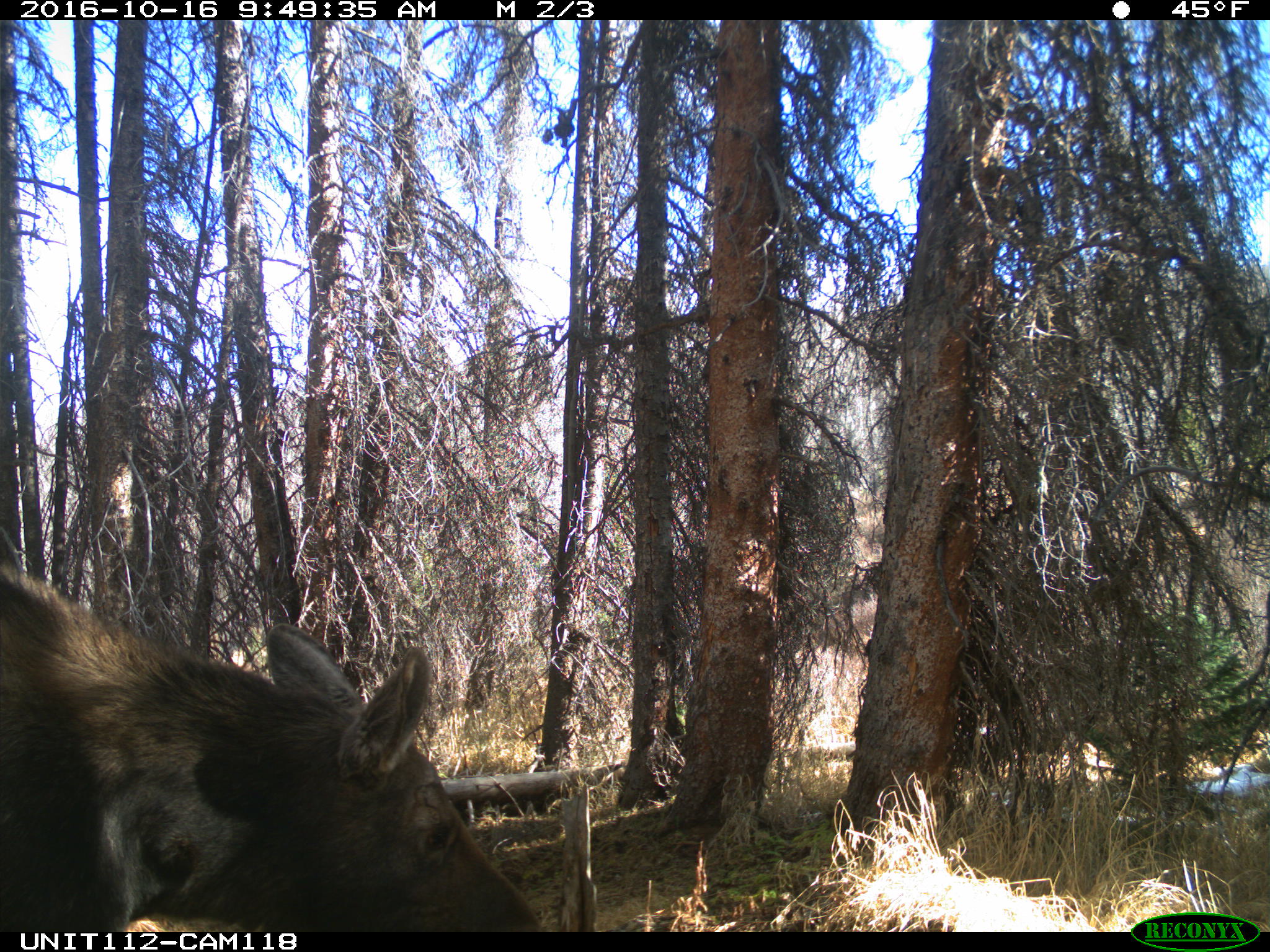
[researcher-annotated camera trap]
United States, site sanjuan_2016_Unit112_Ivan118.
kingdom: Animalia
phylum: Chordata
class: Mammalia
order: Artiodactyla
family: Cervidae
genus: Alces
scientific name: Alces alces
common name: moose